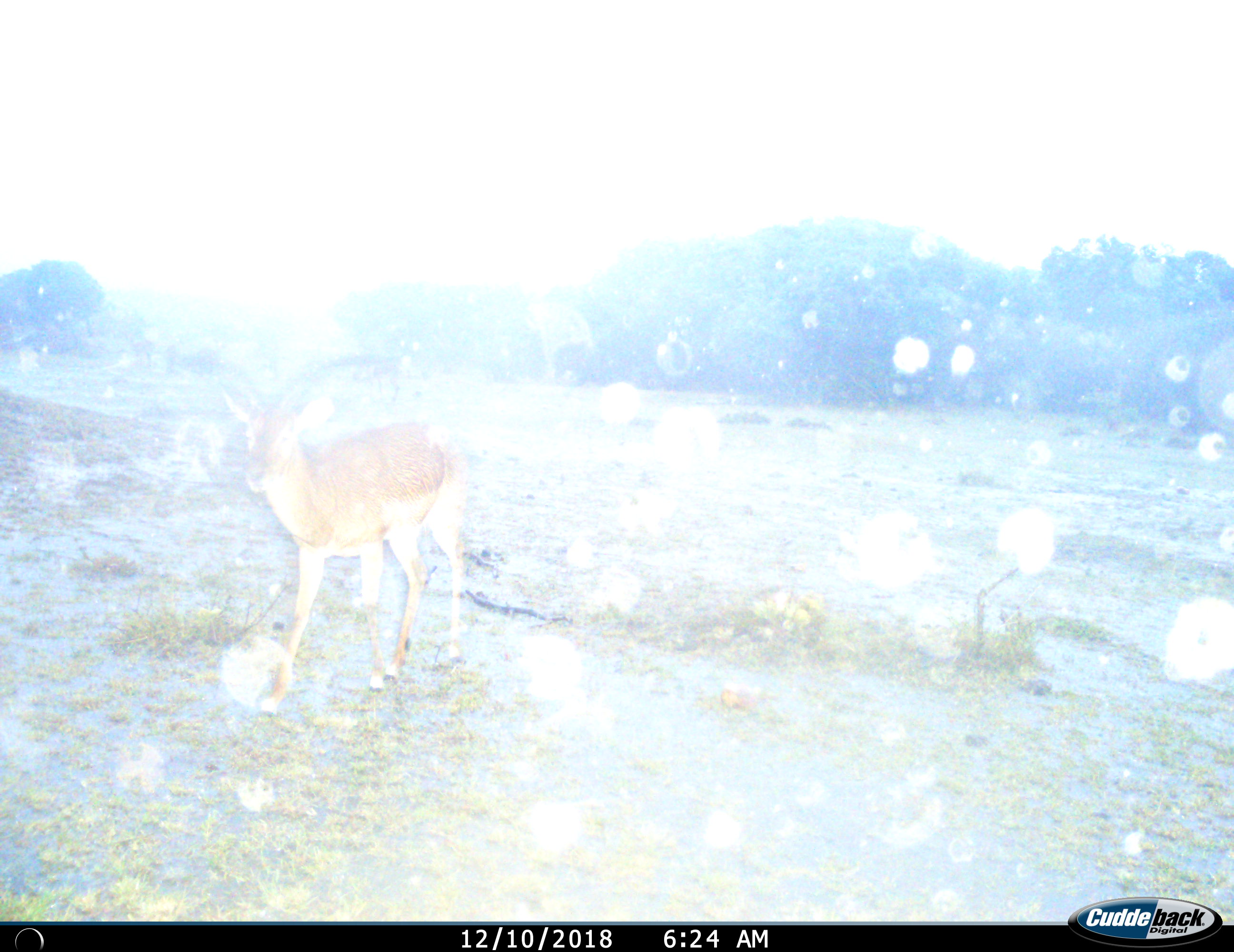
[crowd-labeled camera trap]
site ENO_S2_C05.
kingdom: Animalia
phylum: Chordata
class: Mammalia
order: Artiodactyla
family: Bovidae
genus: Aepyceros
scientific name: Aepyceros melampus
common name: impala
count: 1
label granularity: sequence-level